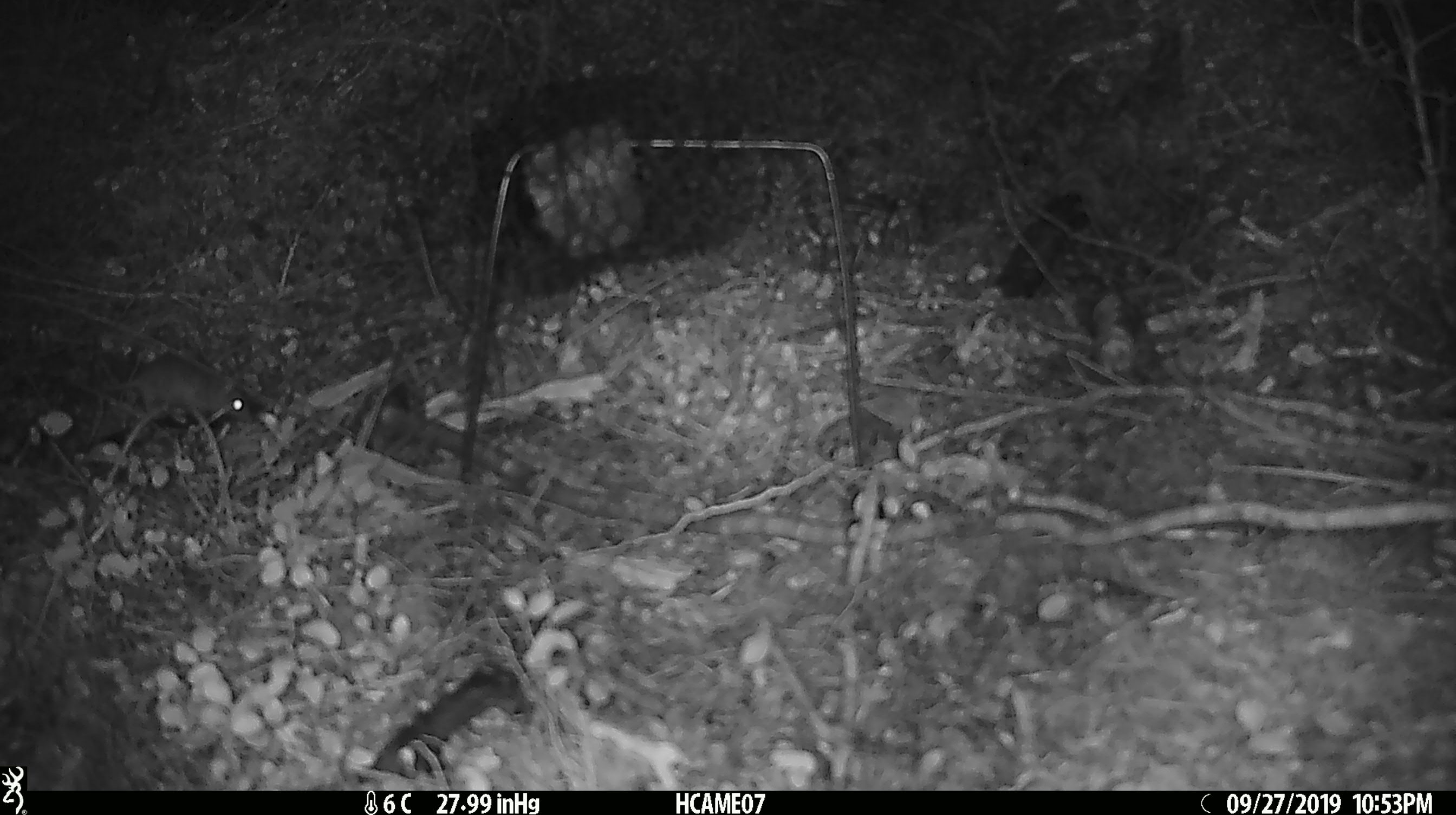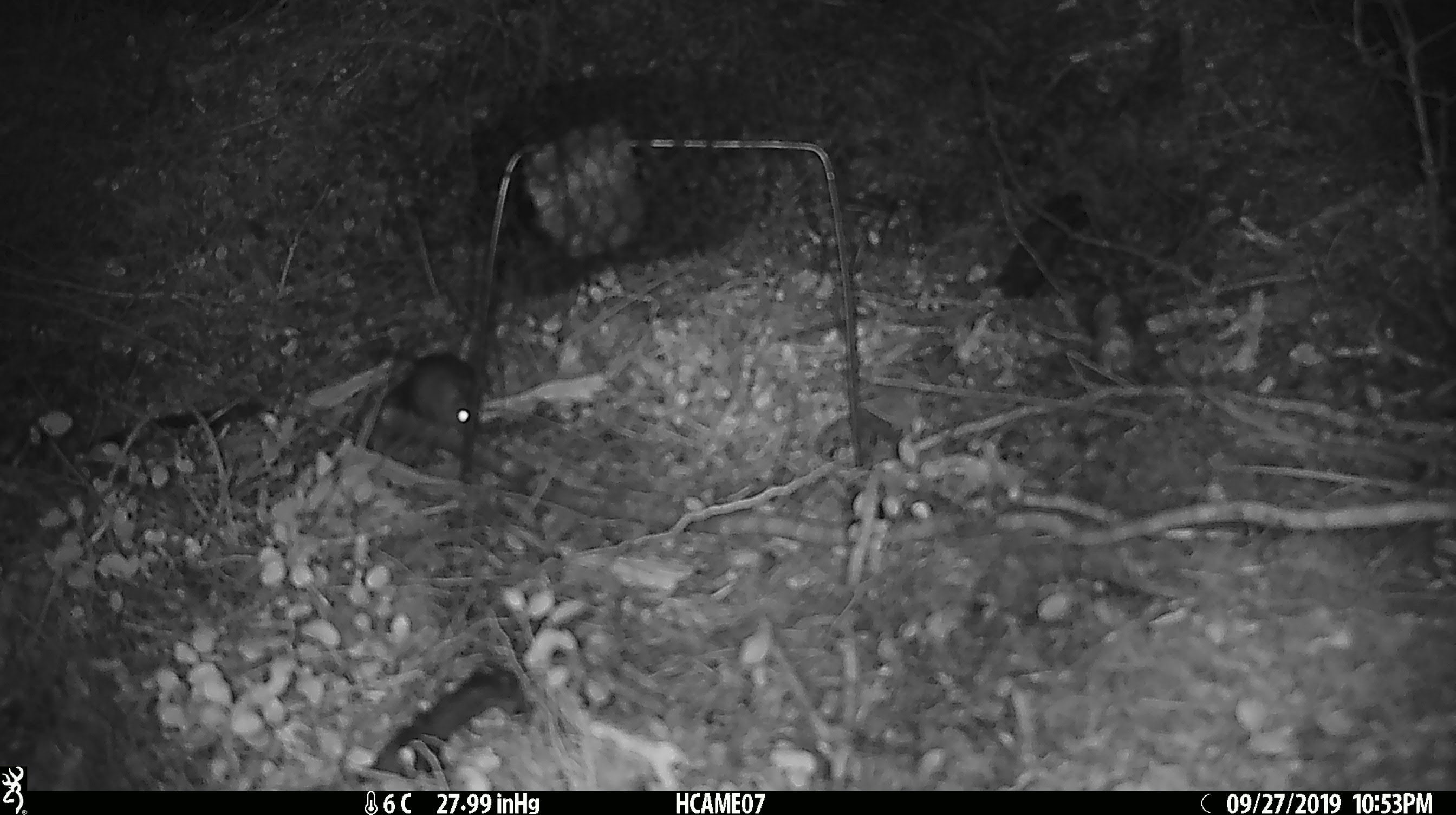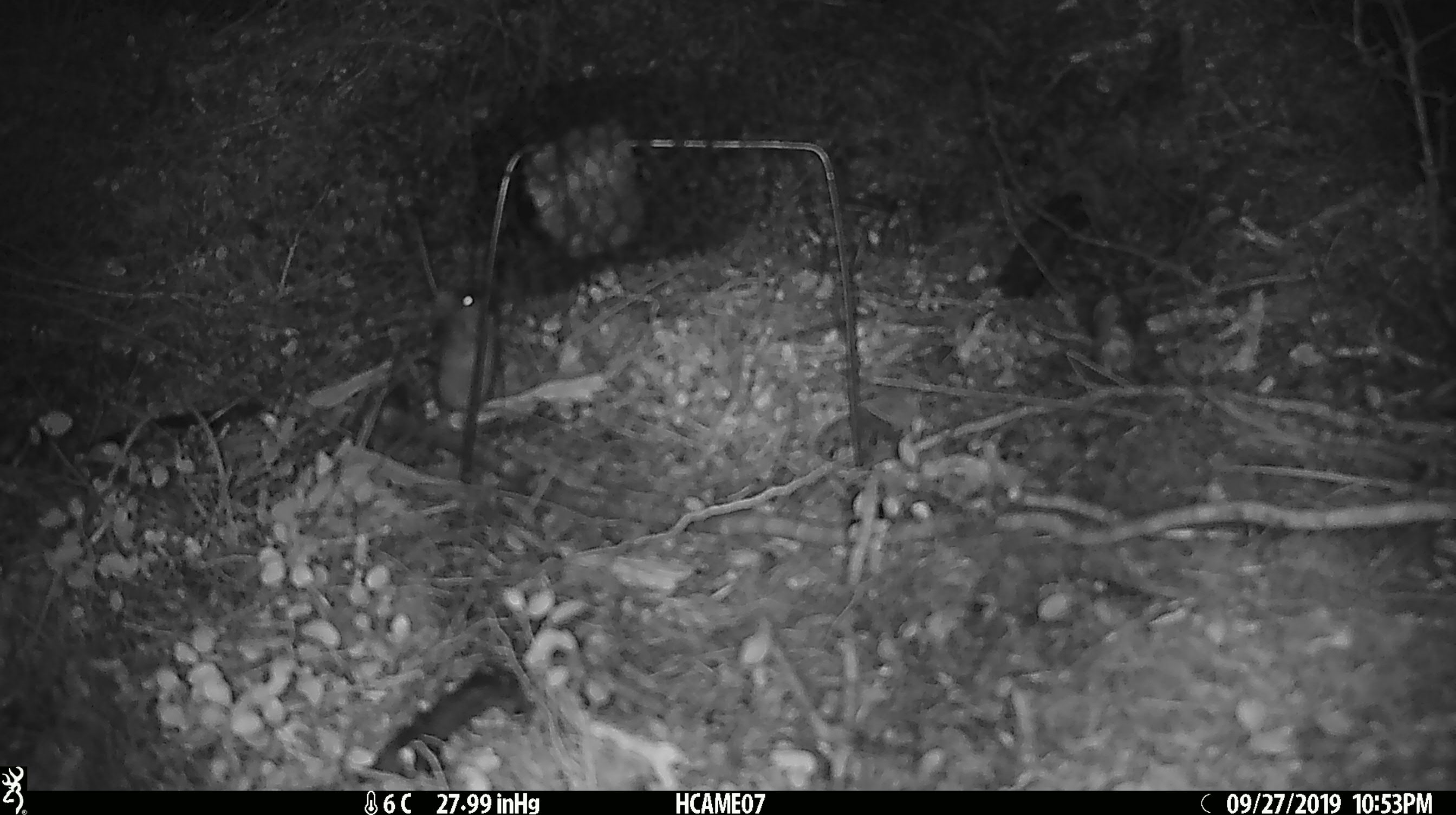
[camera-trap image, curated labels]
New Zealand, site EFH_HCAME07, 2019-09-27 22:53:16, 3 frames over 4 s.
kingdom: Animalia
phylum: Chordata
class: Mammalia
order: Rodentia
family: Muridae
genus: Mus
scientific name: Mus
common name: mouse